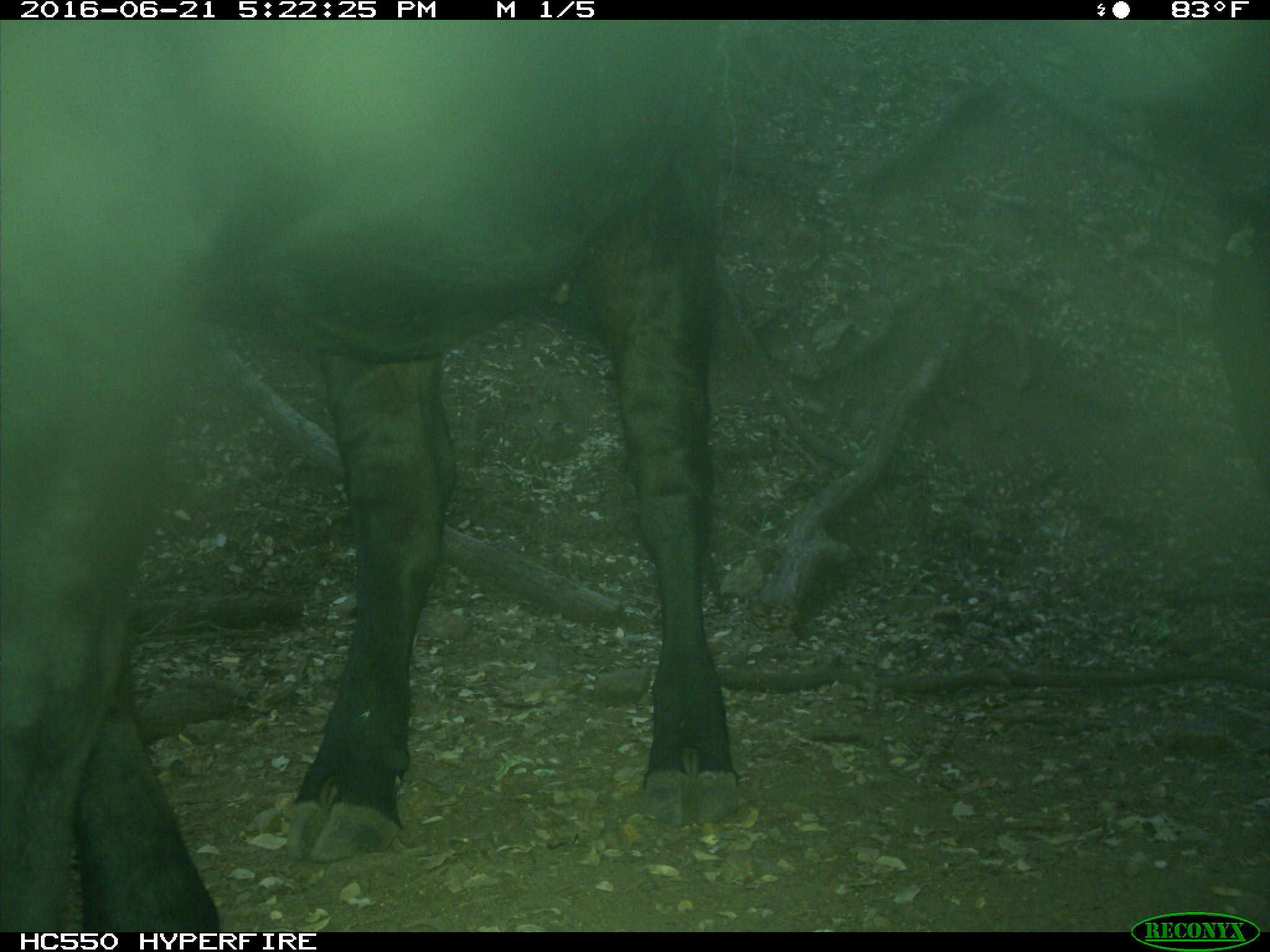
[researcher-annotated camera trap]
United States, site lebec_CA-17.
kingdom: Animalia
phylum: Chordata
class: Mammalia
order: Artiodactyla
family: Bovidae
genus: Bos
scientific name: Bos taurus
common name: domestic cow